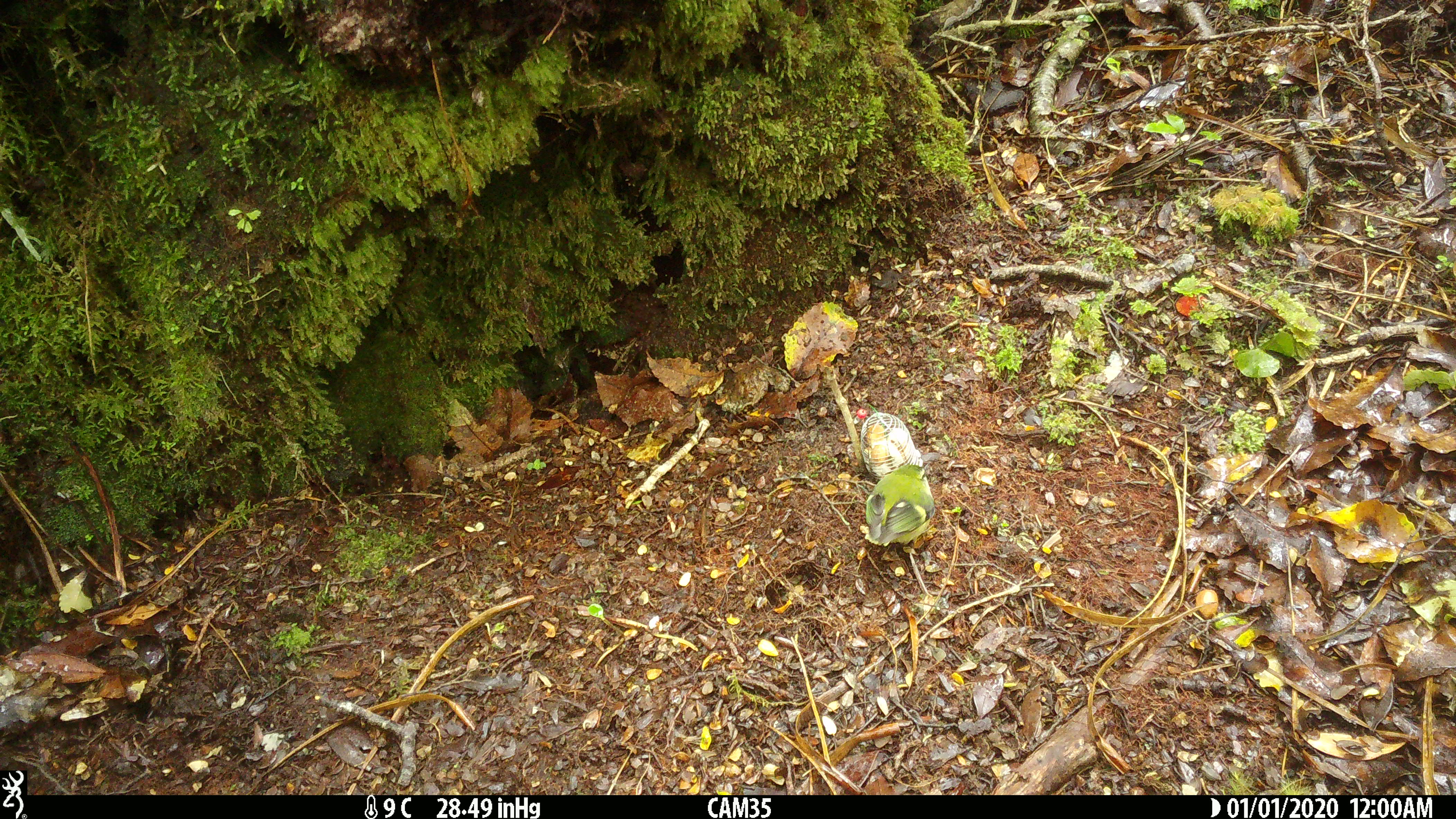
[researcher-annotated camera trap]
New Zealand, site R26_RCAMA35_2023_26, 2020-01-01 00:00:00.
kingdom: Animalia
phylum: Chordata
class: Aves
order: Passeriformes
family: Acanthisittidae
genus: Acanthisitta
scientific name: Acanthisitta chloris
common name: rifleman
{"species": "rifleman (Acanthisitta chloris)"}